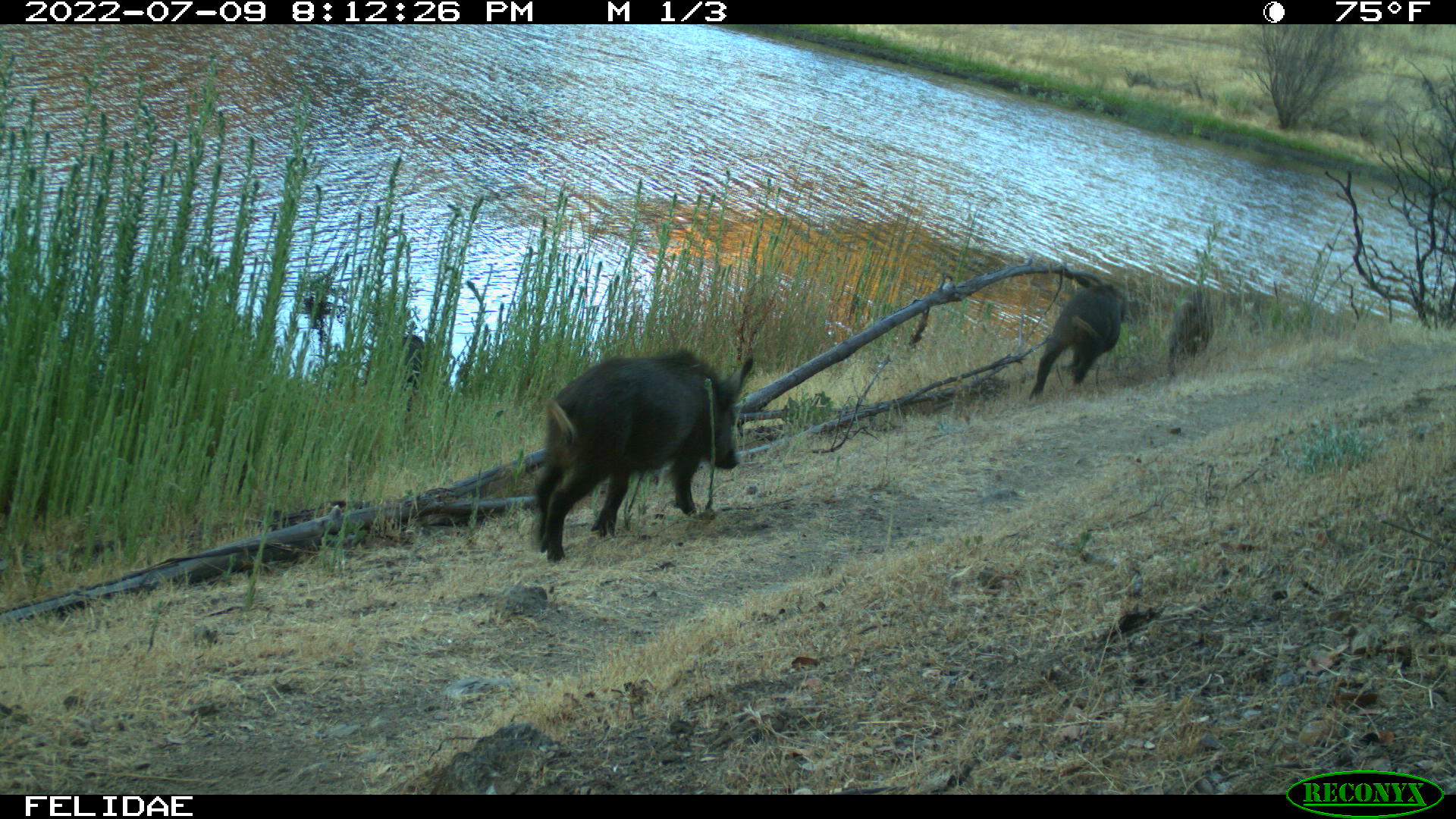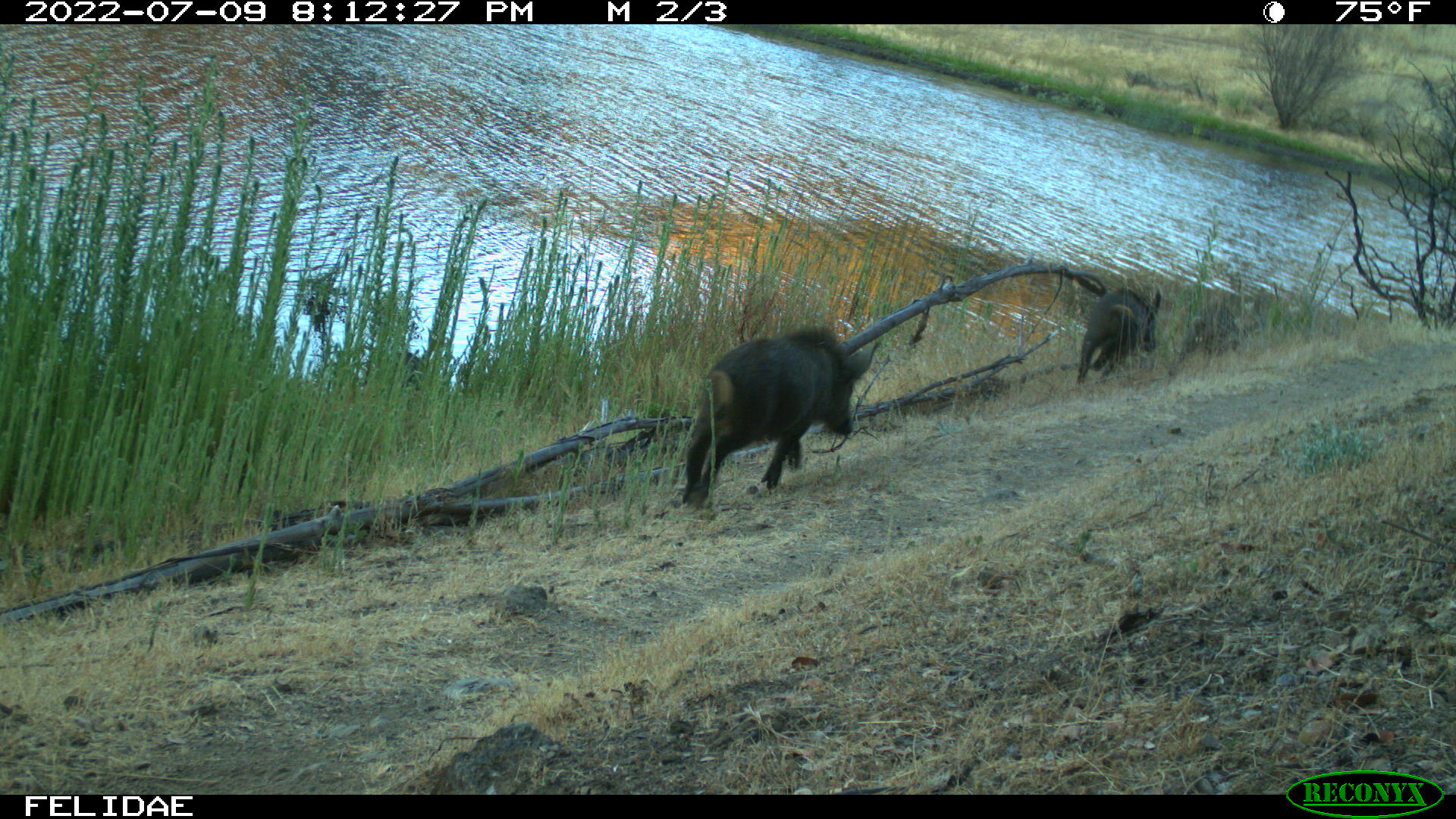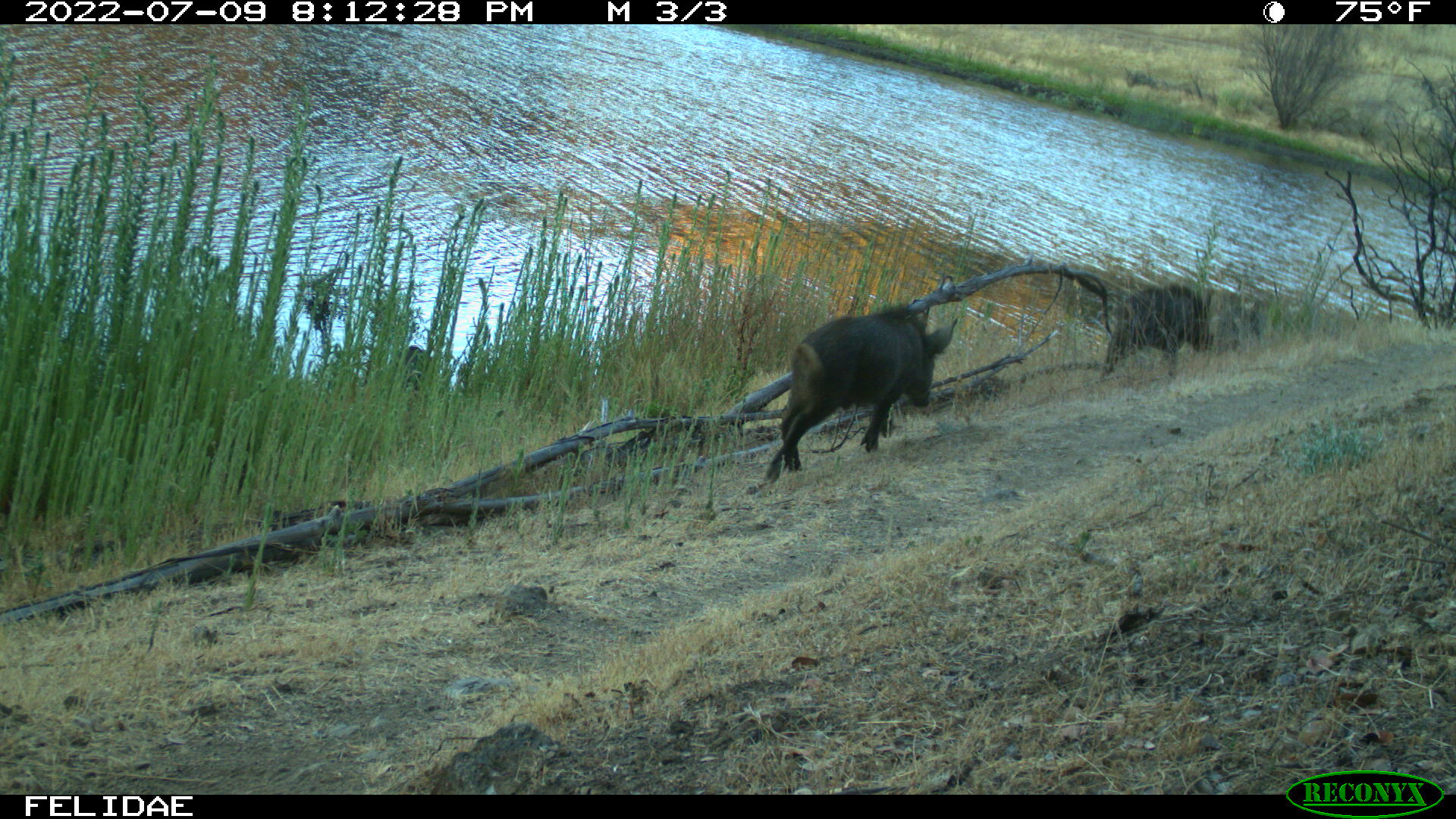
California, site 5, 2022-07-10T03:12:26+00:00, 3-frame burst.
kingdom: Animalia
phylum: Chordata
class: Mammalia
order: Artiodactyla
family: Suidae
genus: Sus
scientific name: Sus scrofa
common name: wild boar